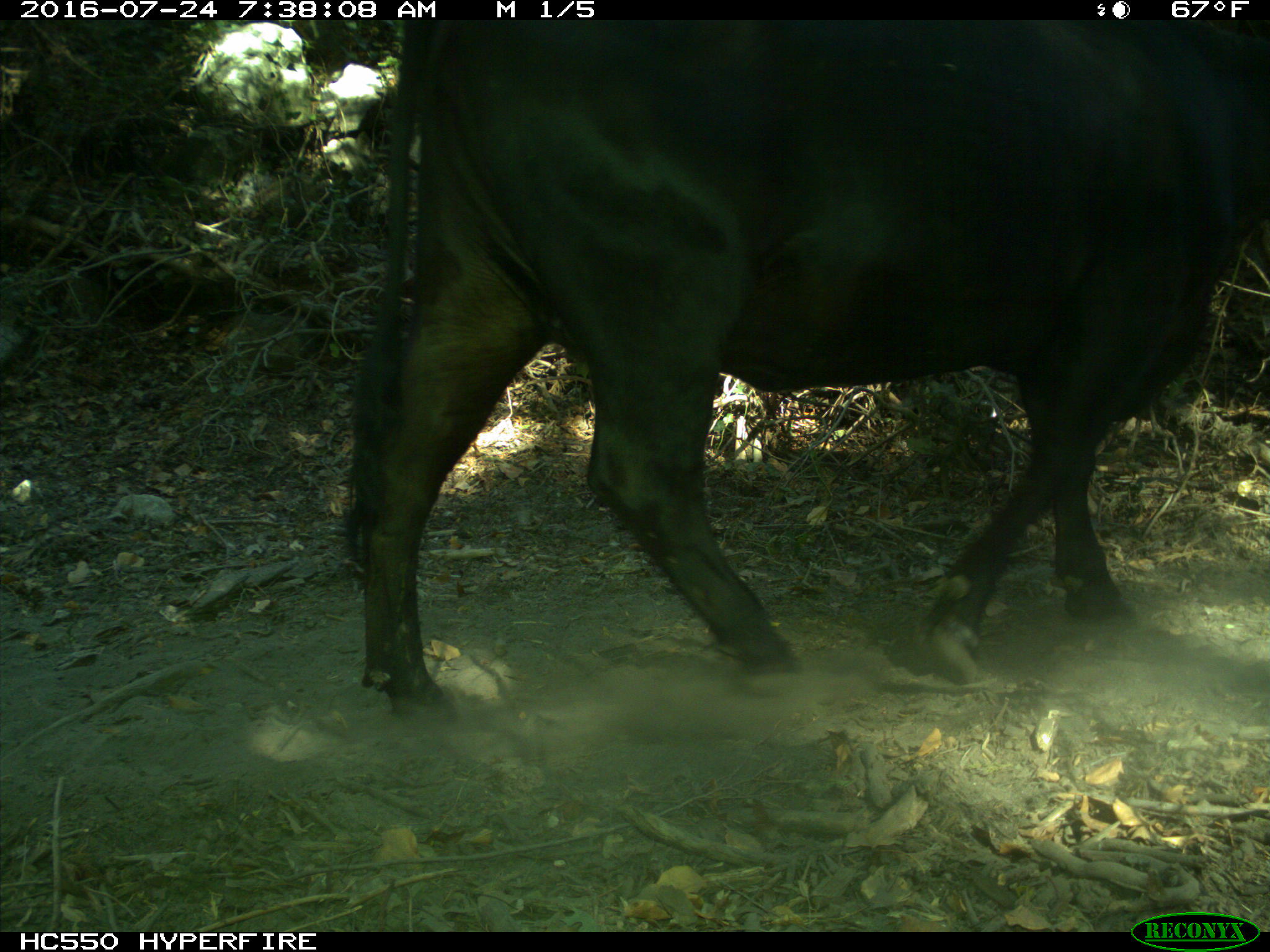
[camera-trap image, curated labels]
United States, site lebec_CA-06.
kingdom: Animalia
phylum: Chordata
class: Mammalia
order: Artiodactyla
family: Bovidae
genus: Bos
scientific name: Bos taurus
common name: domestic cow